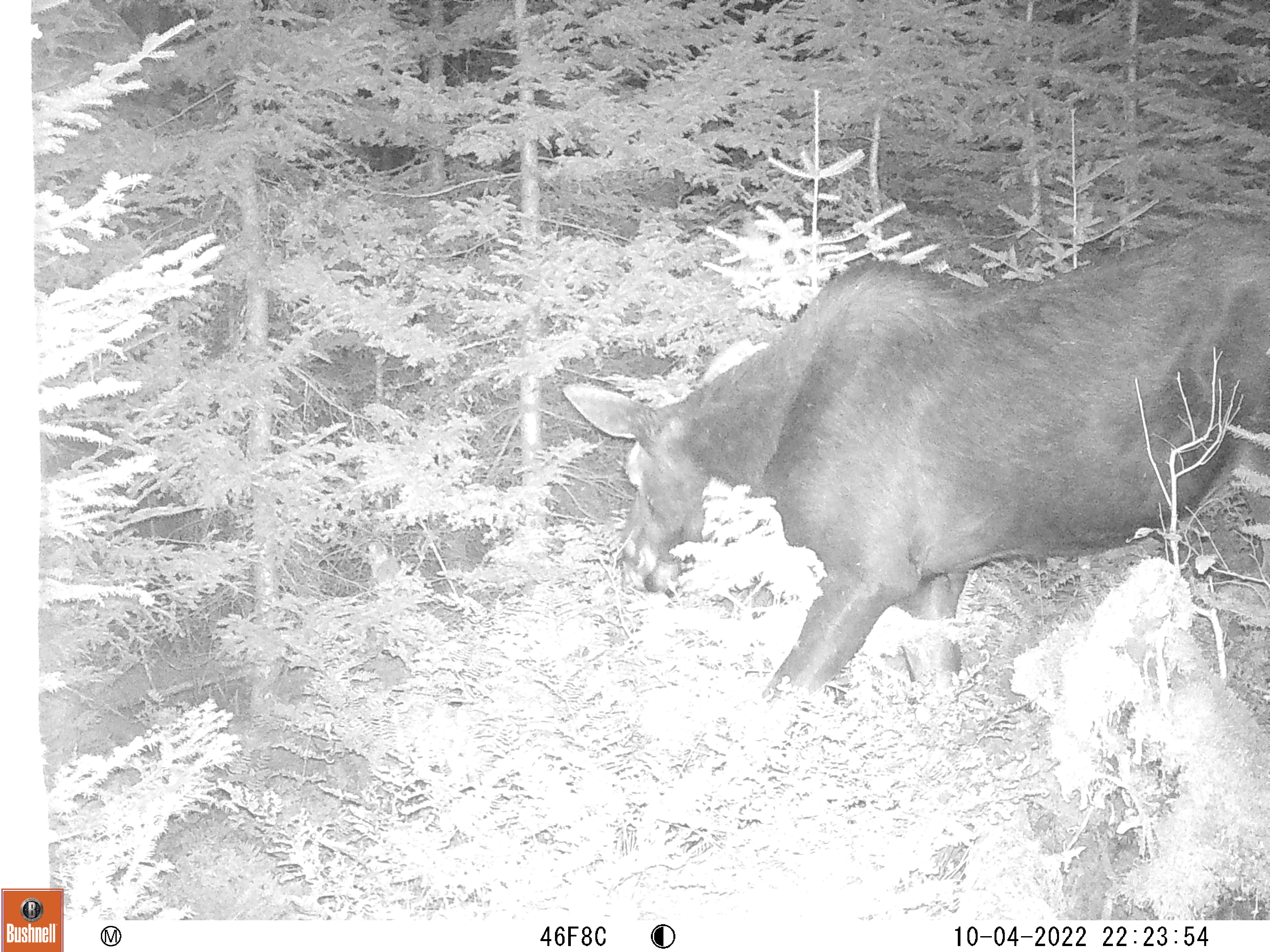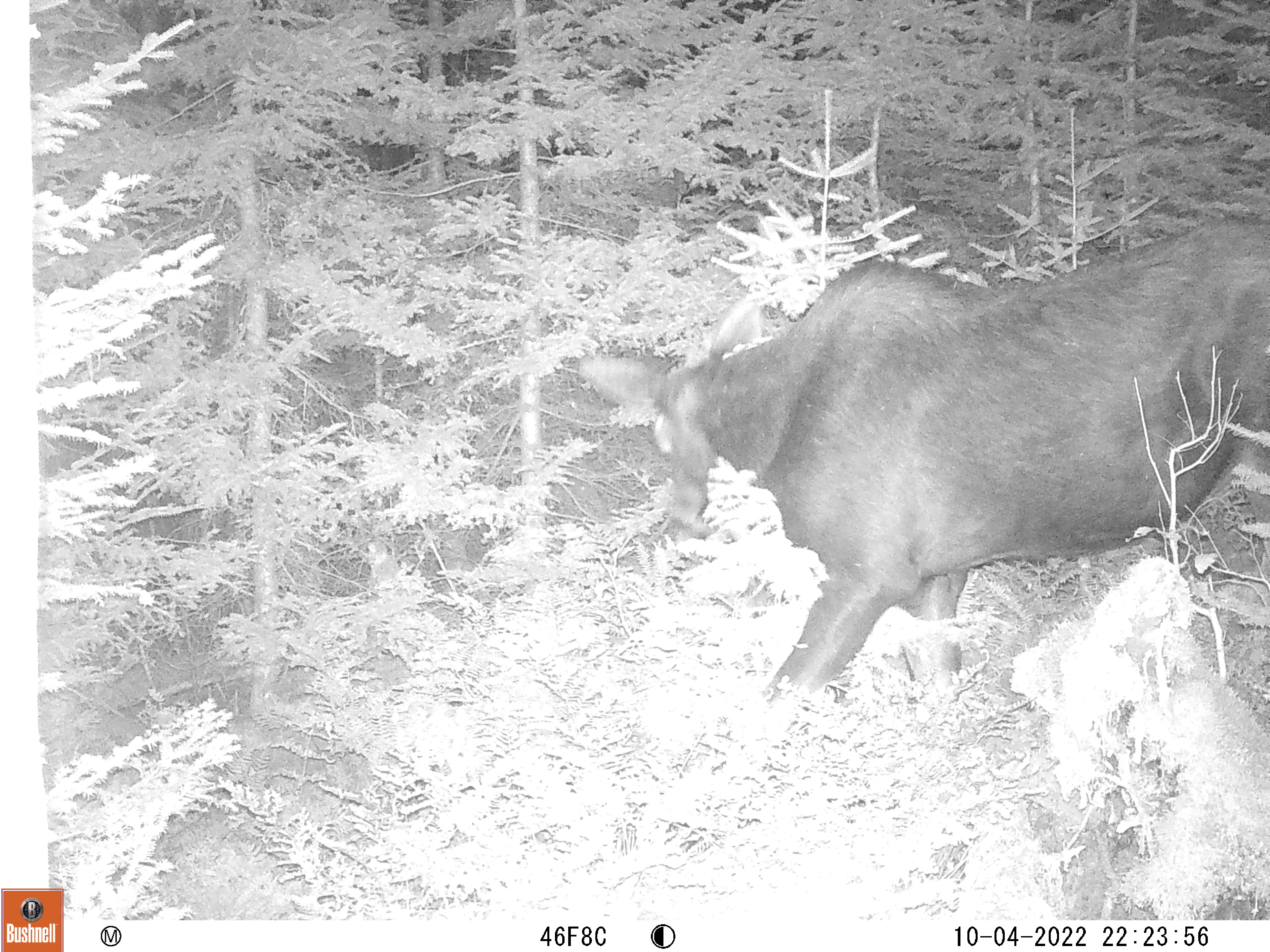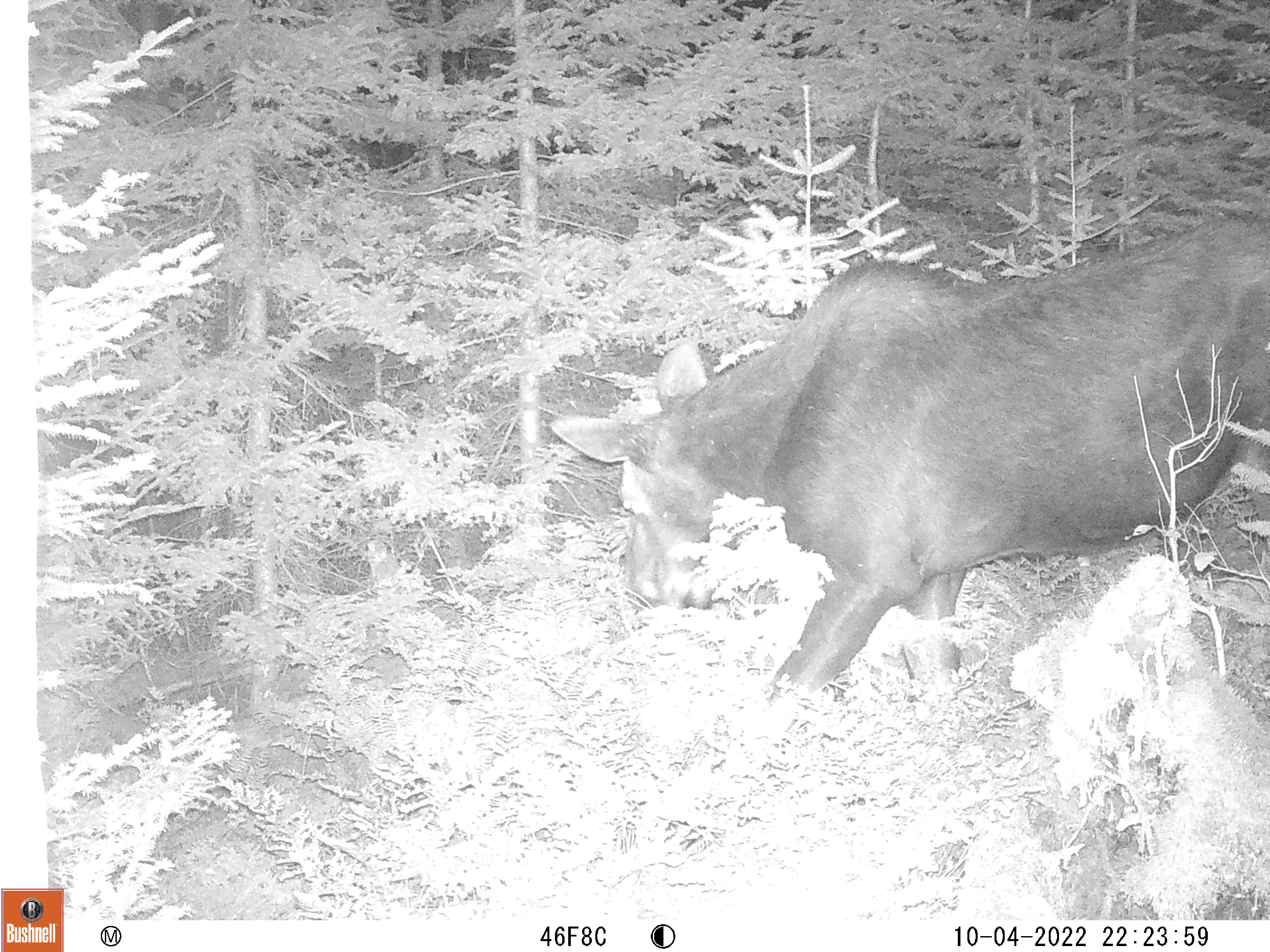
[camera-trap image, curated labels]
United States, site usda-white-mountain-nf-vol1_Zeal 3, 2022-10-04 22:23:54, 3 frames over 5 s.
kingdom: Animalia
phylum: Chordata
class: Mammalia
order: Artiodactyla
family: Cervidae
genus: Alces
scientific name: Alces alces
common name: moose